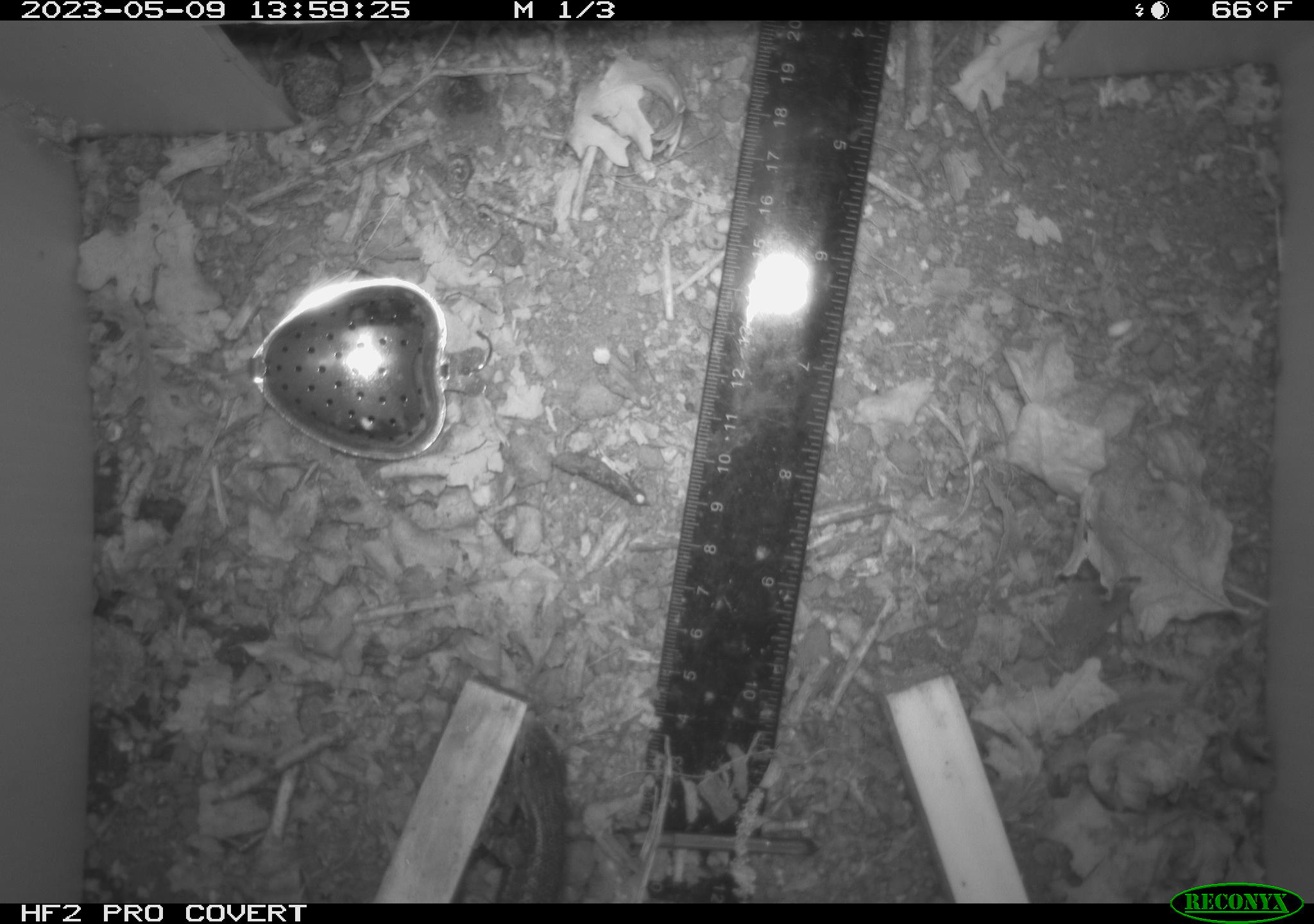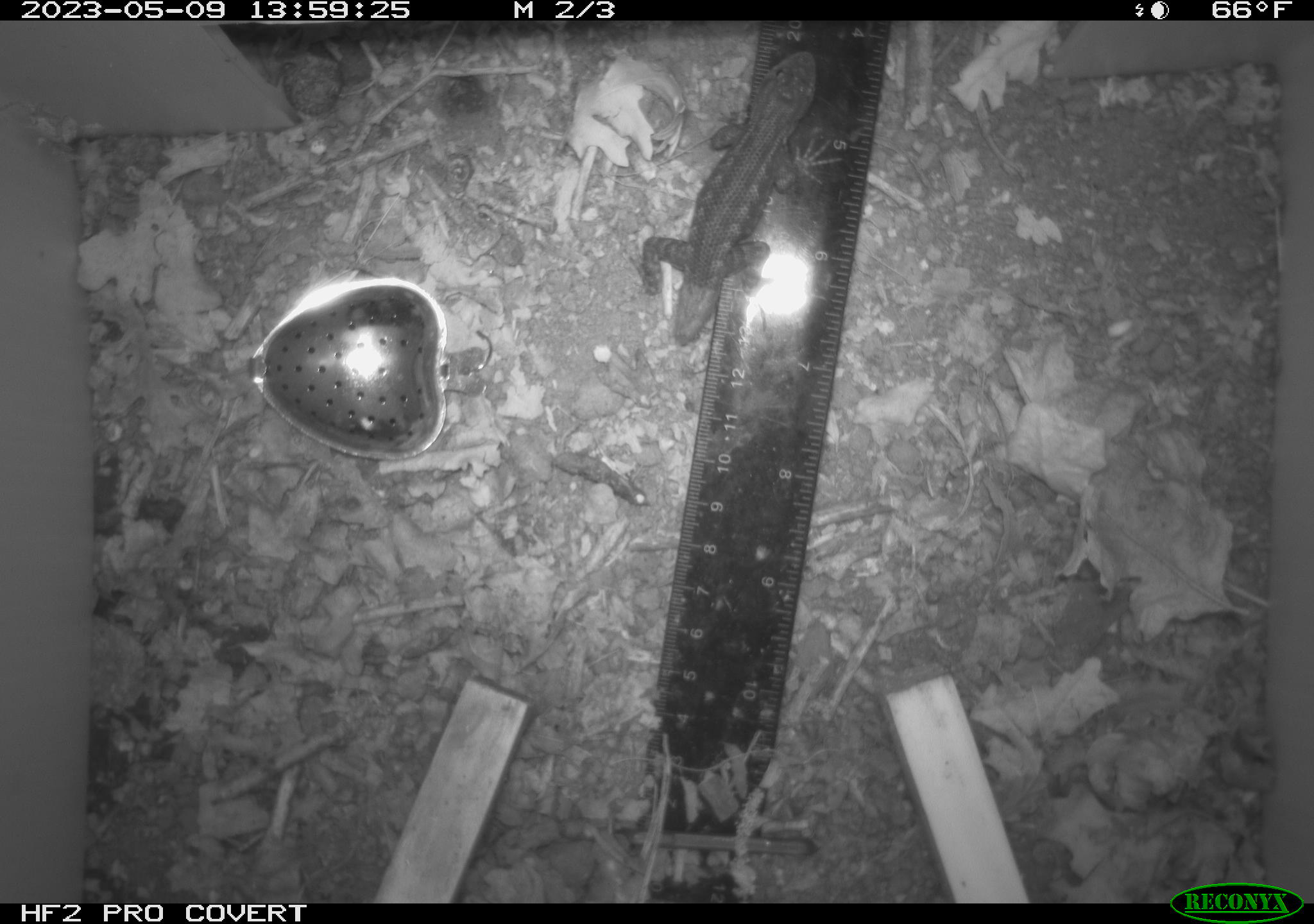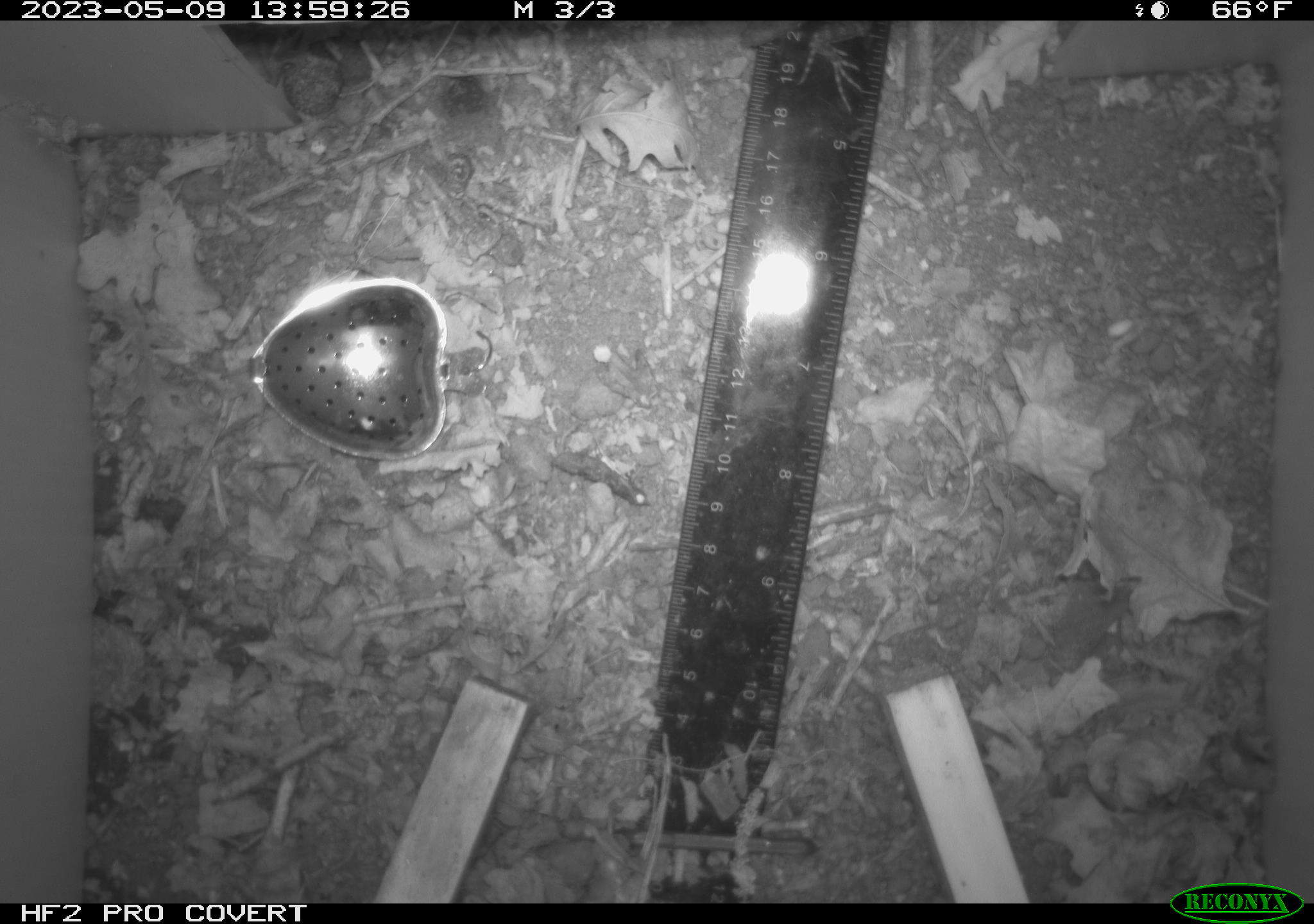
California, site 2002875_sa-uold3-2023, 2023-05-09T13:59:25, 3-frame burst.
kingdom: Animalia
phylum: Chordata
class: Reptilia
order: Squamata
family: Phrynosomatidae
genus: Sceloporus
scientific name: Sceloporus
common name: spiny lizards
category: sceloporus species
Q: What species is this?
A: Sceloporus species (spiny lizards) (Sceloporus).